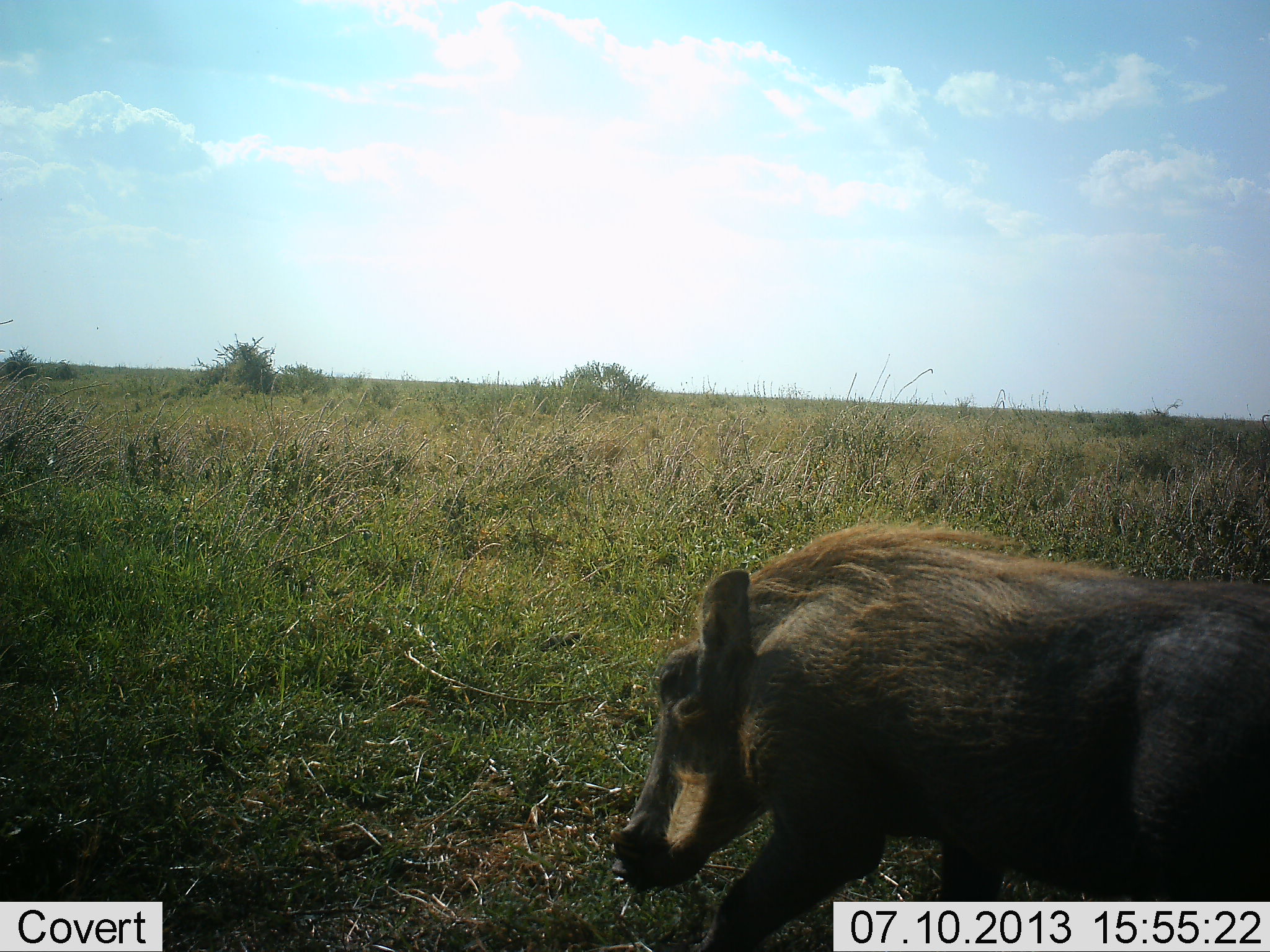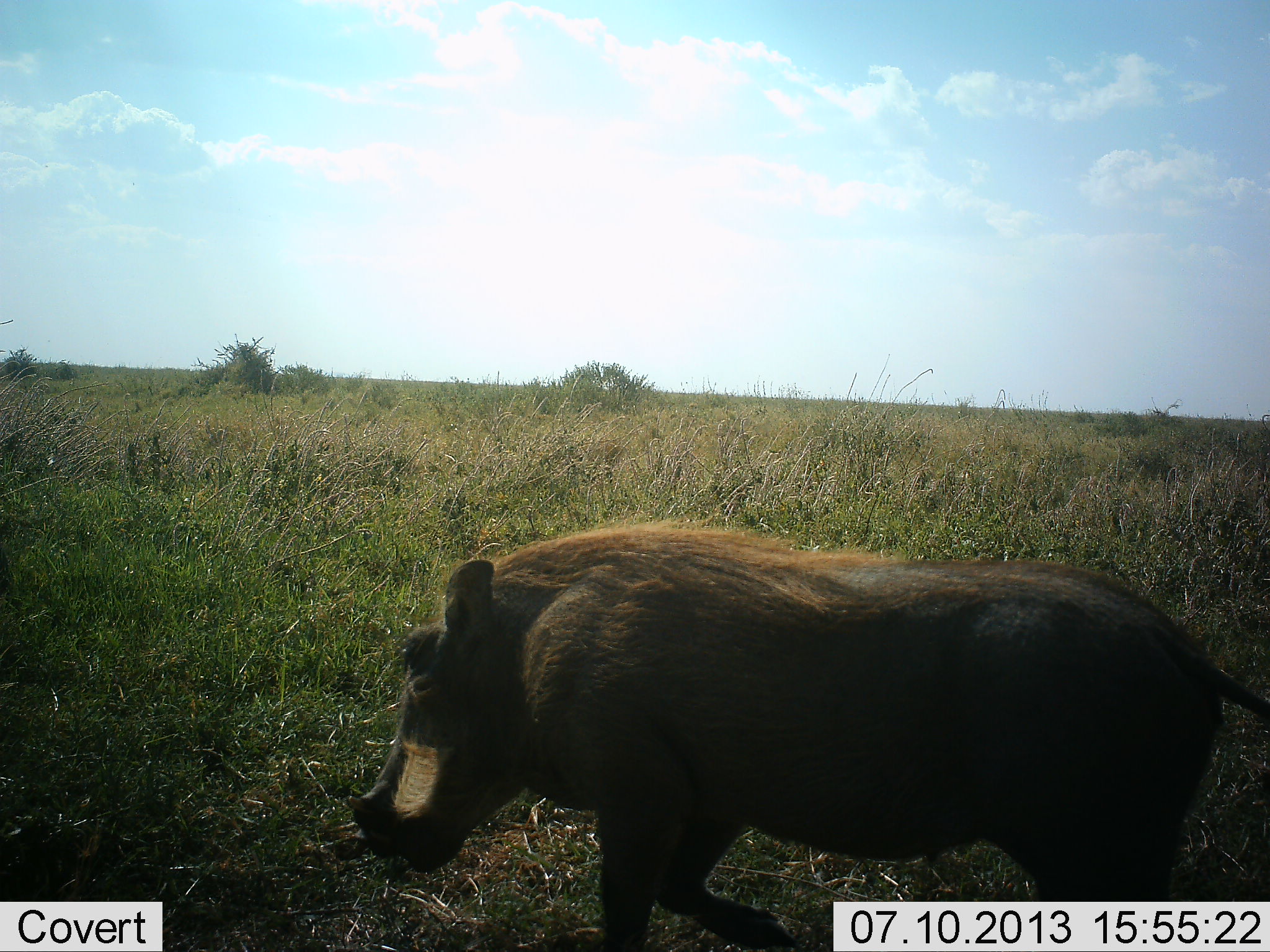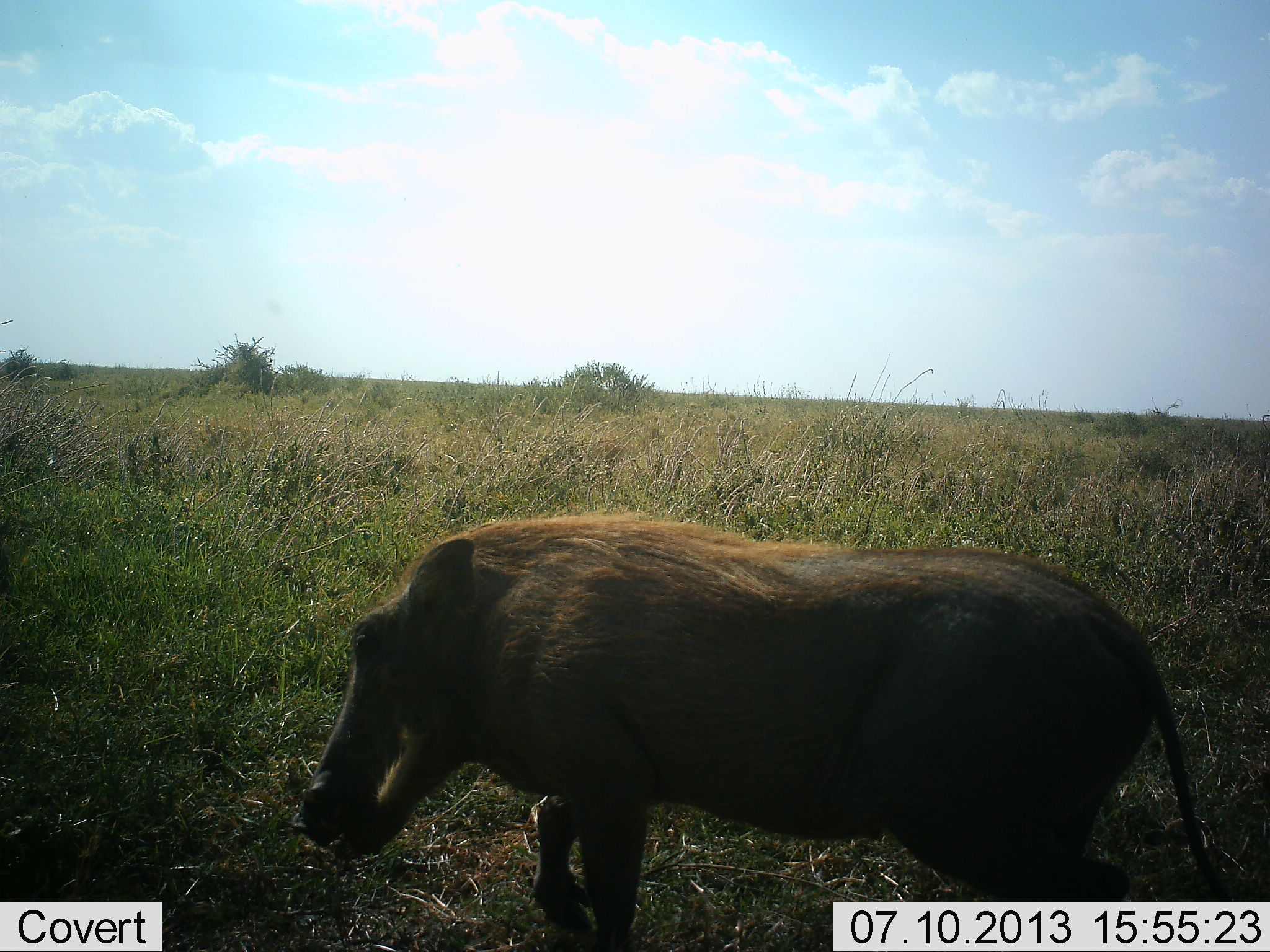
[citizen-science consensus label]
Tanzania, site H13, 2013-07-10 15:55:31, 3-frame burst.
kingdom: Animalia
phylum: Chordata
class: Mammalia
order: Artiodactyla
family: Suidae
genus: Phacochoerus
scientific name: Phacochoerus africanus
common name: warthog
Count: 1.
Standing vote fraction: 5%.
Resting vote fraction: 0%.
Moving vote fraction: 95%.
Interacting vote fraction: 0%.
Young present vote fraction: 0%.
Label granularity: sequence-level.